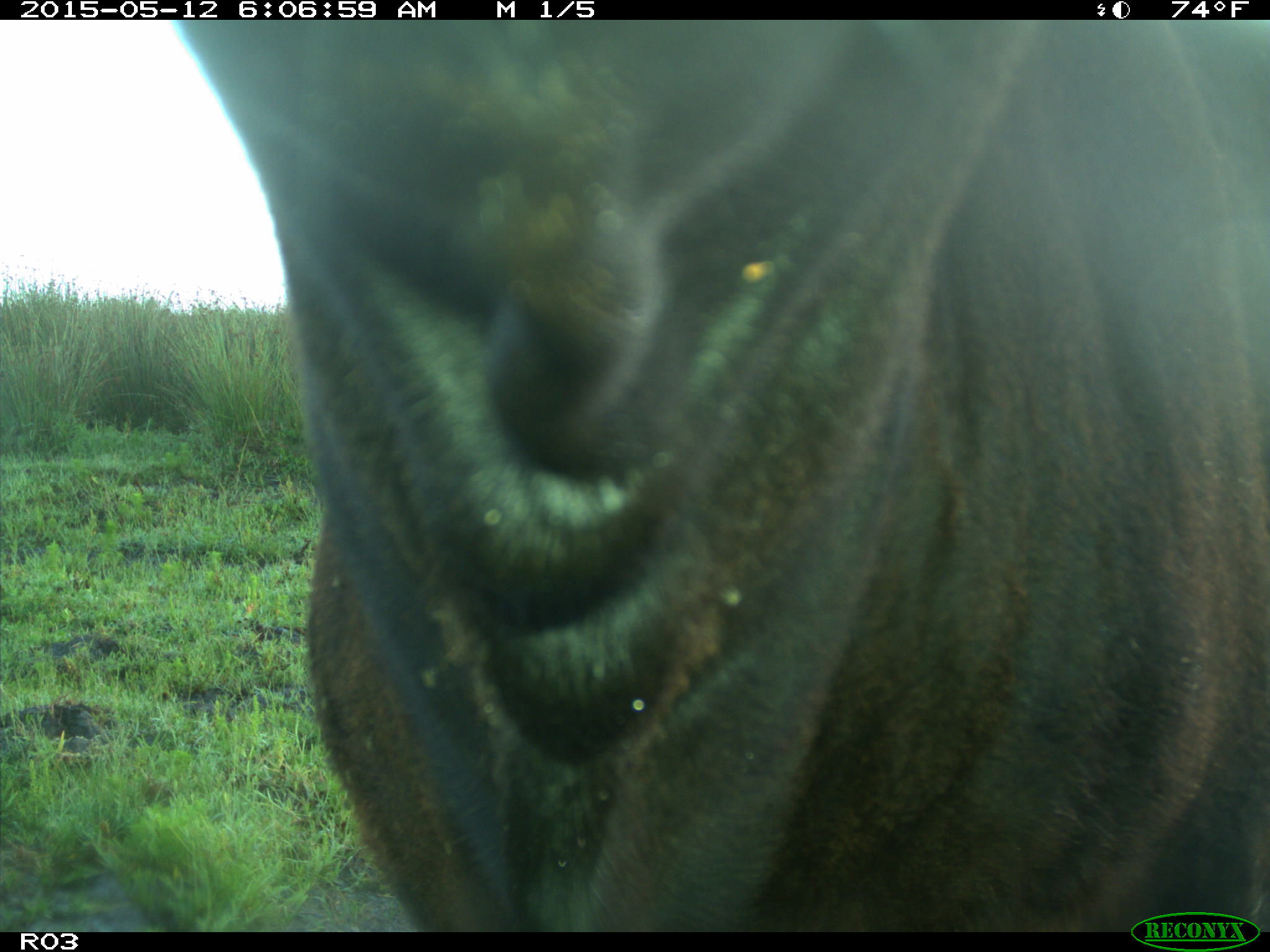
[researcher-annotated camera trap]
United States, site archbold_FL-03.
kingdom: Animalia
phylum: Chordata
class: Mammalia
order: Artiodactyla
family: Bovidae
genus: Bos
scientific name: Bos taurus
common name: domestic cow